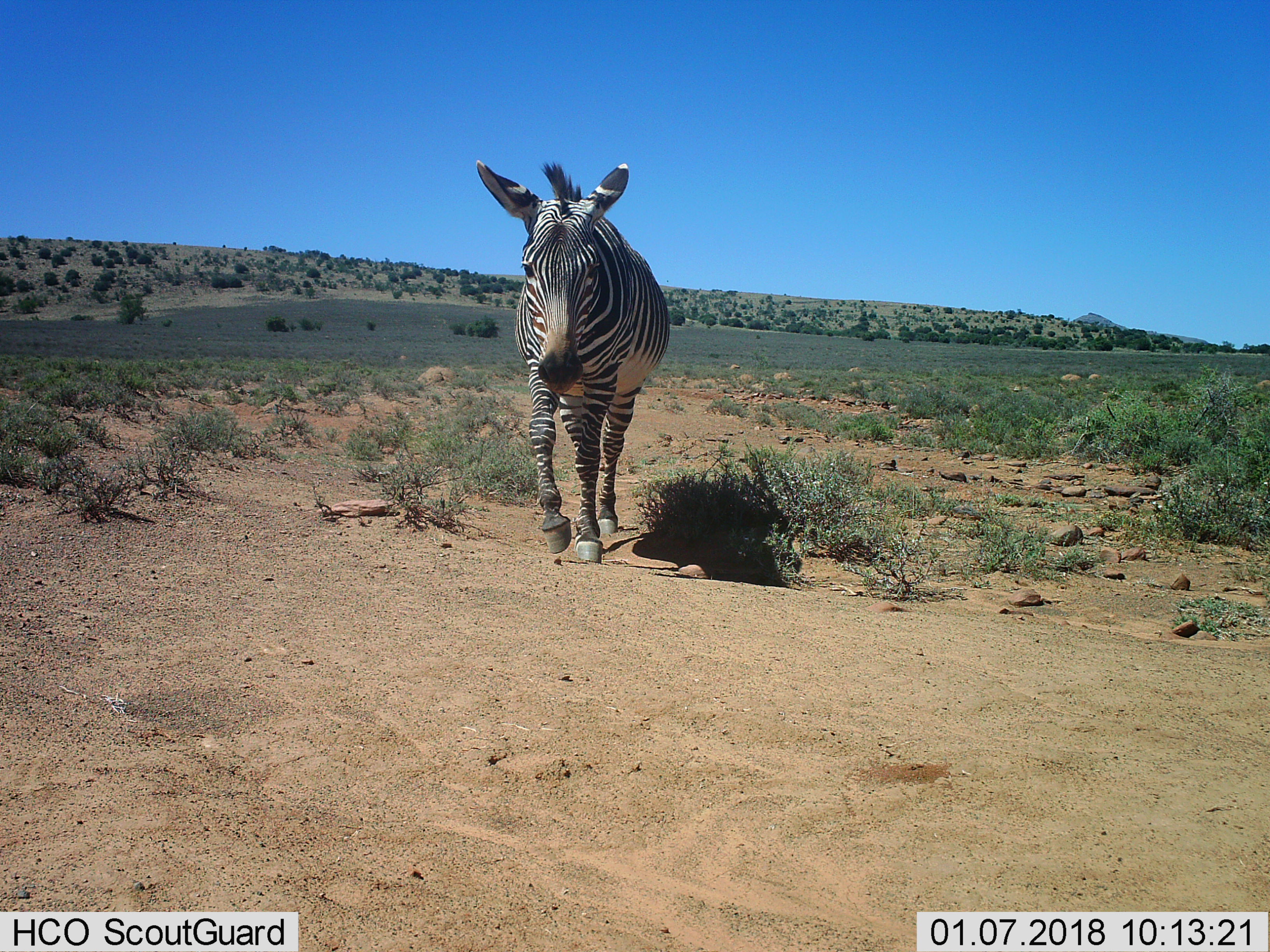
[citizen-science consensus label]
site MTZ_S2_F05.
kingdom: Animalia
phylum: Chordata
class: Mammalia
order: Perissodactyla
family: Equidae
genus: Equus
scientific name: Equus zebra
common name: mountain zebra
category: zebramountain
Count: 1.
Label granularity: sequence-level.